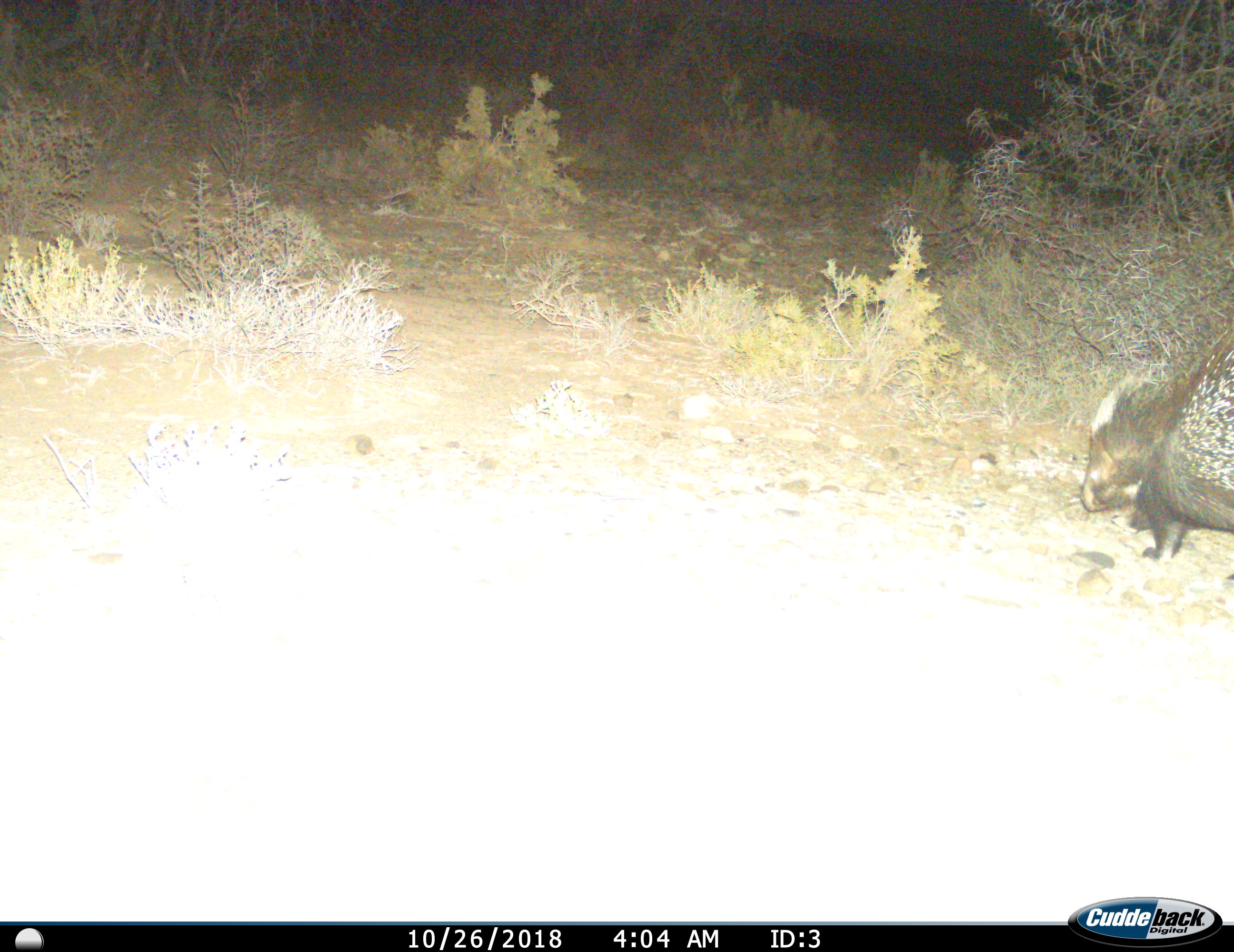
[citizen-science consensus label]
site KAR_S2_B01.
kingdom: Animalia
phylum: Chordata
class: Mammalia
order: Rodentia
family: Hystricidae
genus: Hystrix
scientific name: Hystrix cristata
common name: crested porcupine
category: porcupine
Porcupine (crested porcupine) (Hystrix cristata), count 1. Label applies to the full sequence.